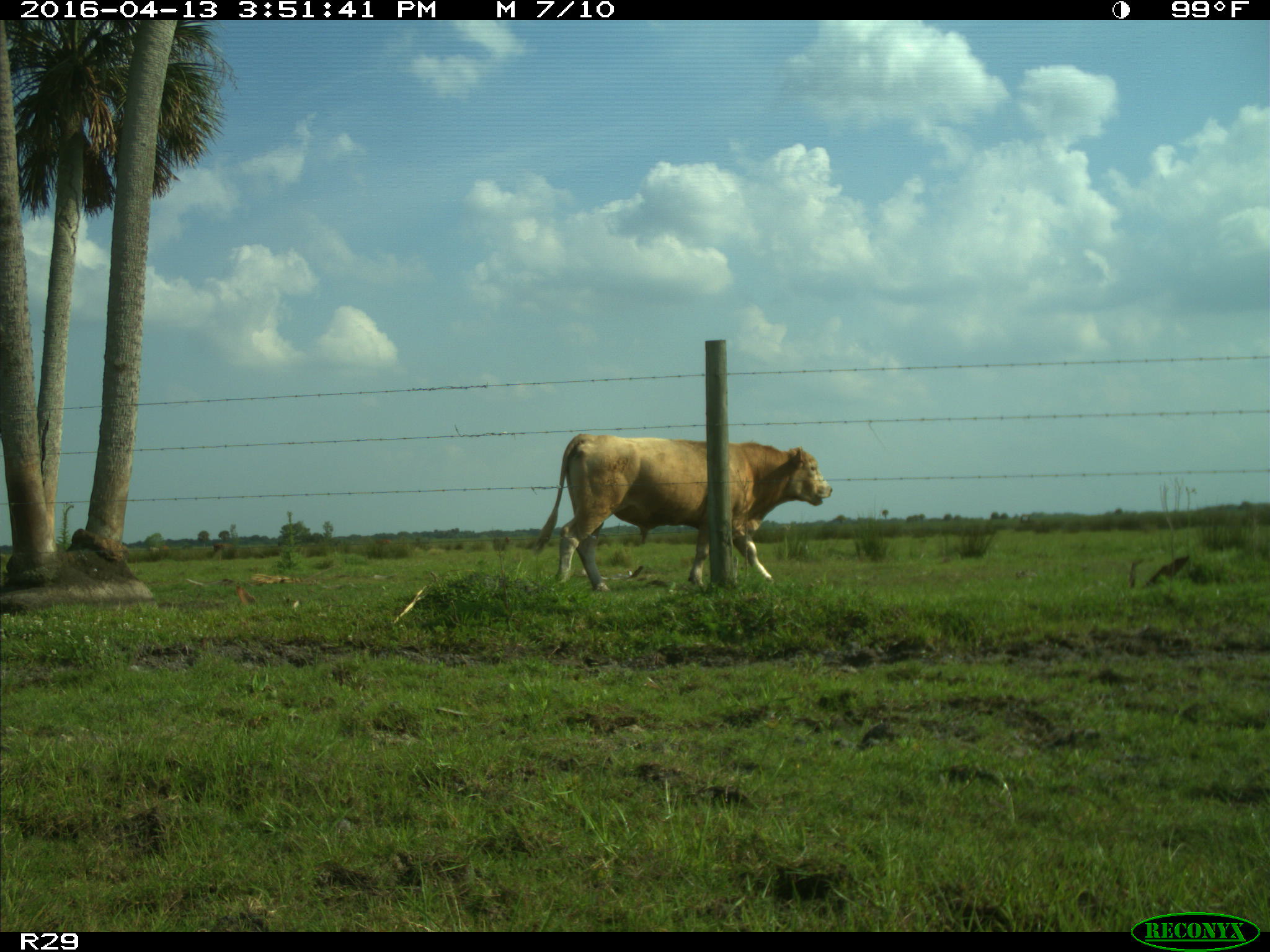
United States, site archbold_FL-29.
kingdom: Animalia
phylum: Chordata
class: Mammalia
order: Artiodactyla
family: Bovidae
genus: Bos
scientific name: Bos taurus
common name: domestic cow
Bos taurus (domestic cow).